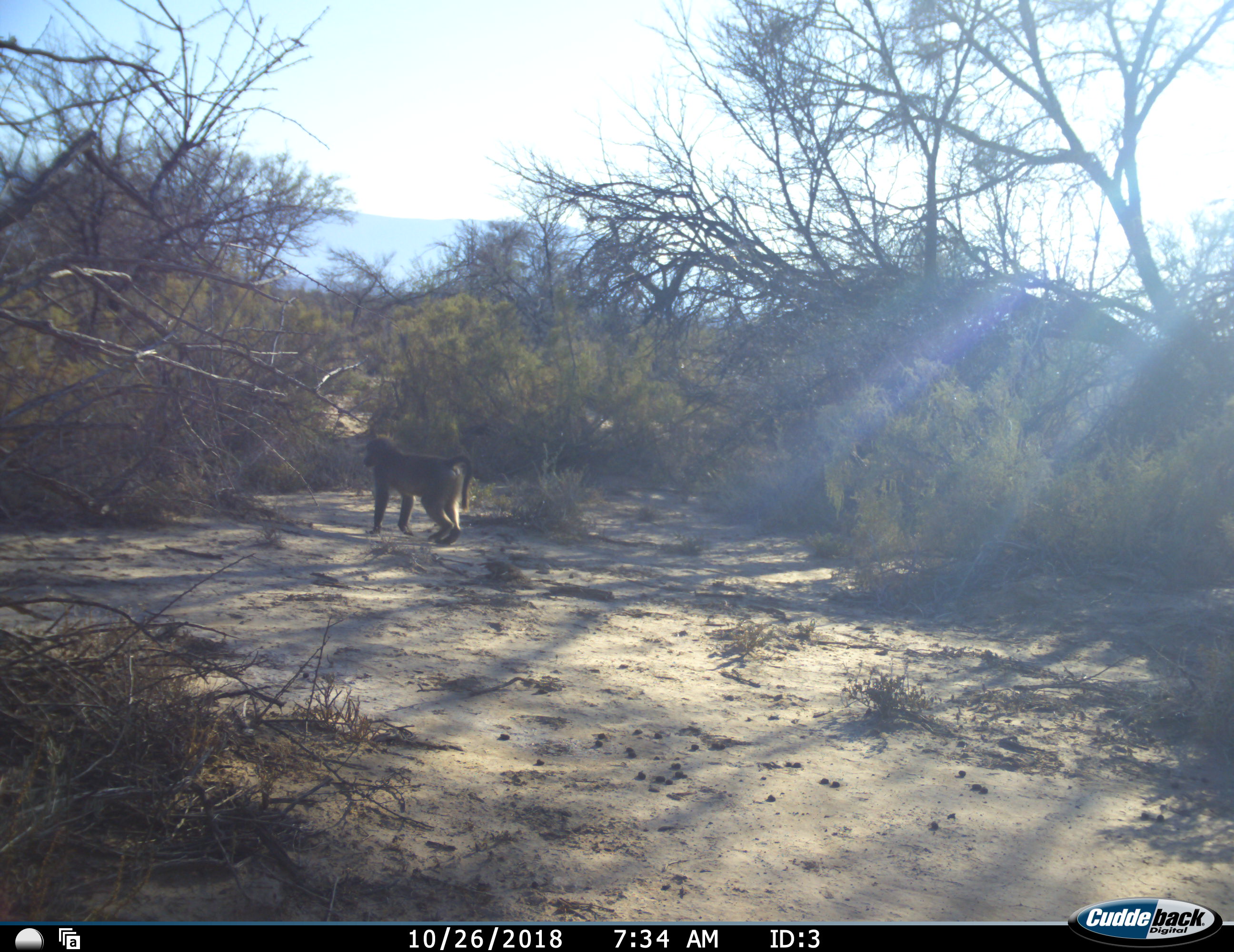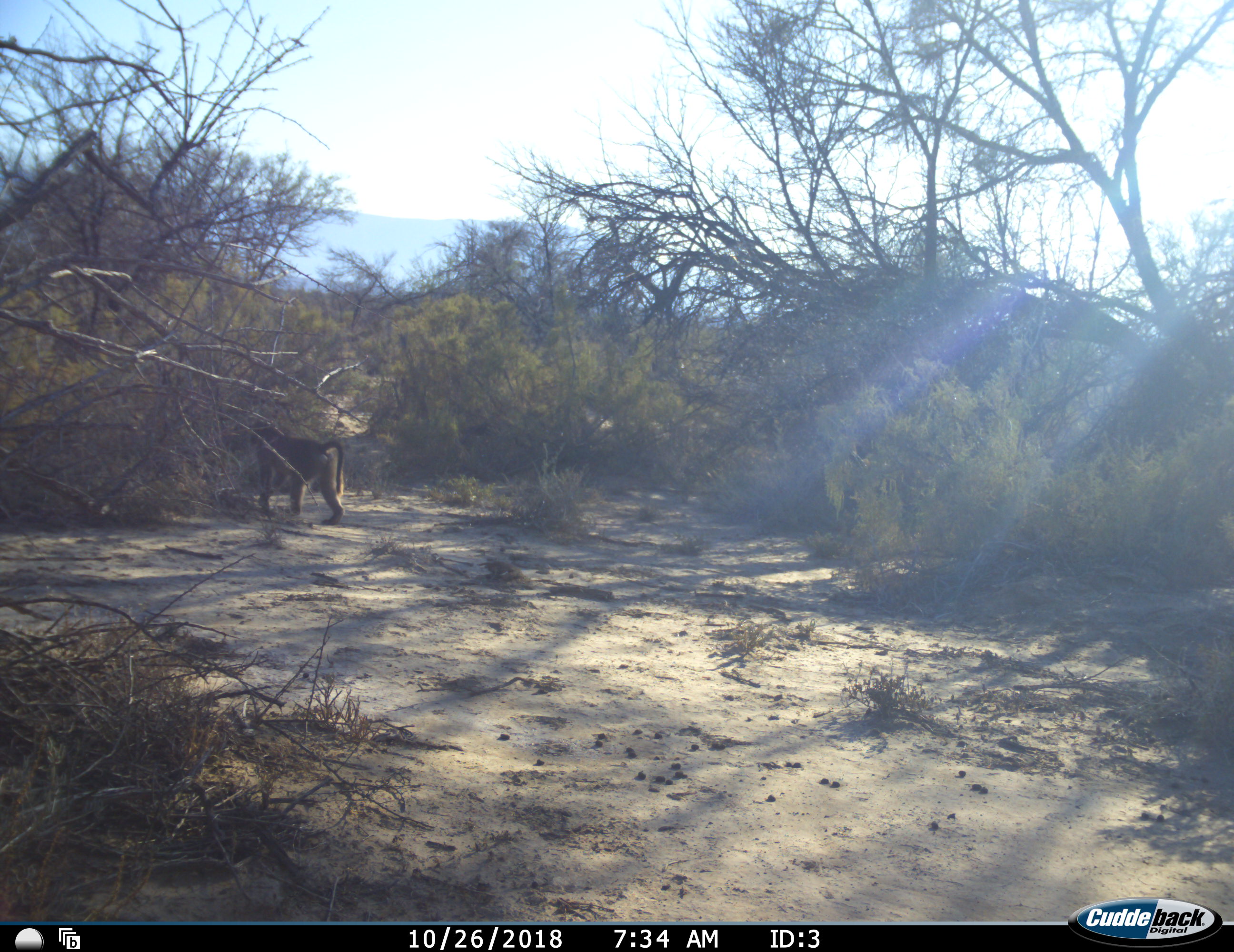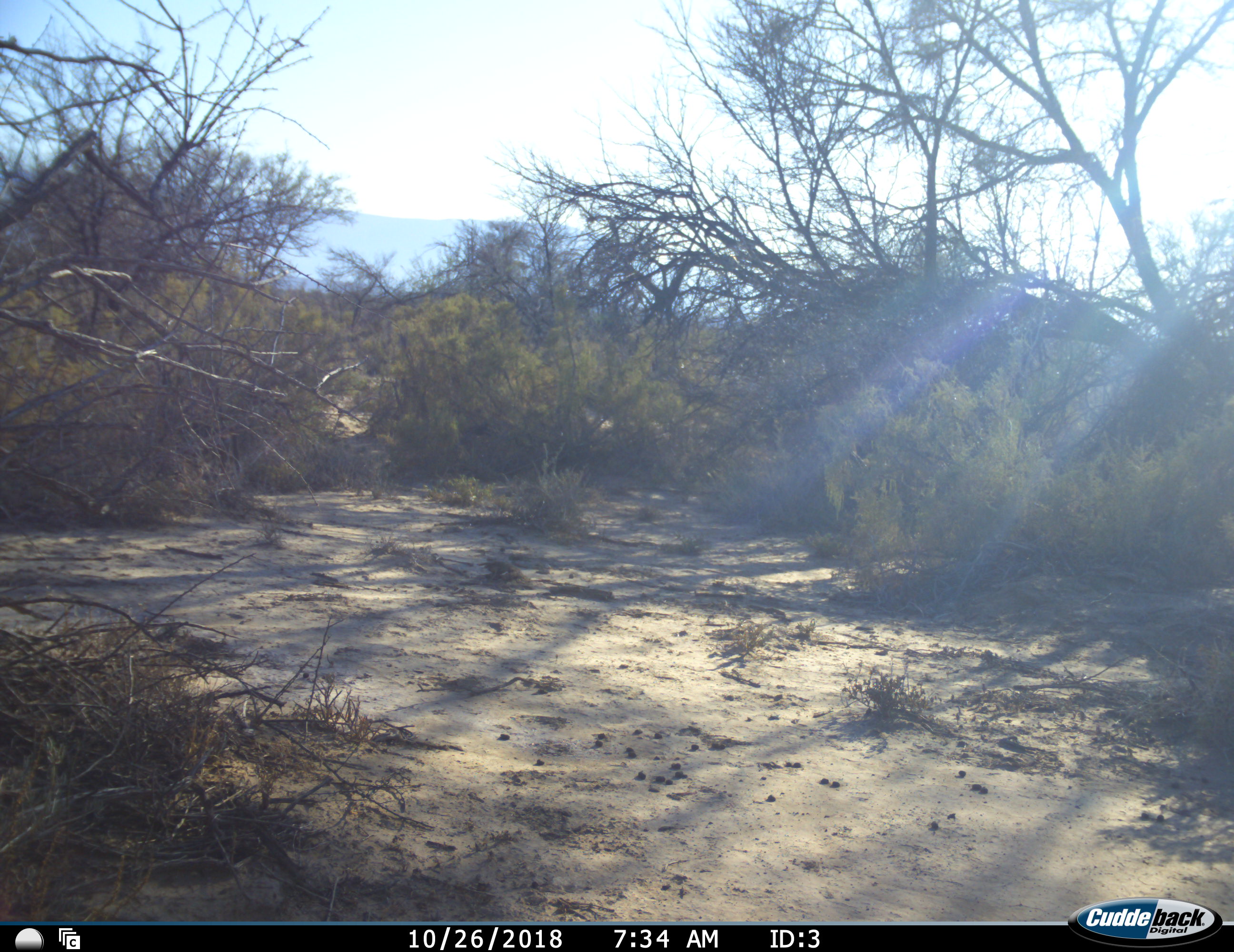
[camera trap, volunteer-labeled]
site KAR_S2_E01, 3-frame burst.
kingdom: Animalia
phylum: Chordata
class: Mammalia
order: Primates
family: Cercopithecidae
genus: Papio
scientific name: Papio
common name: baboon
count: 1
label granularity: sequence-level